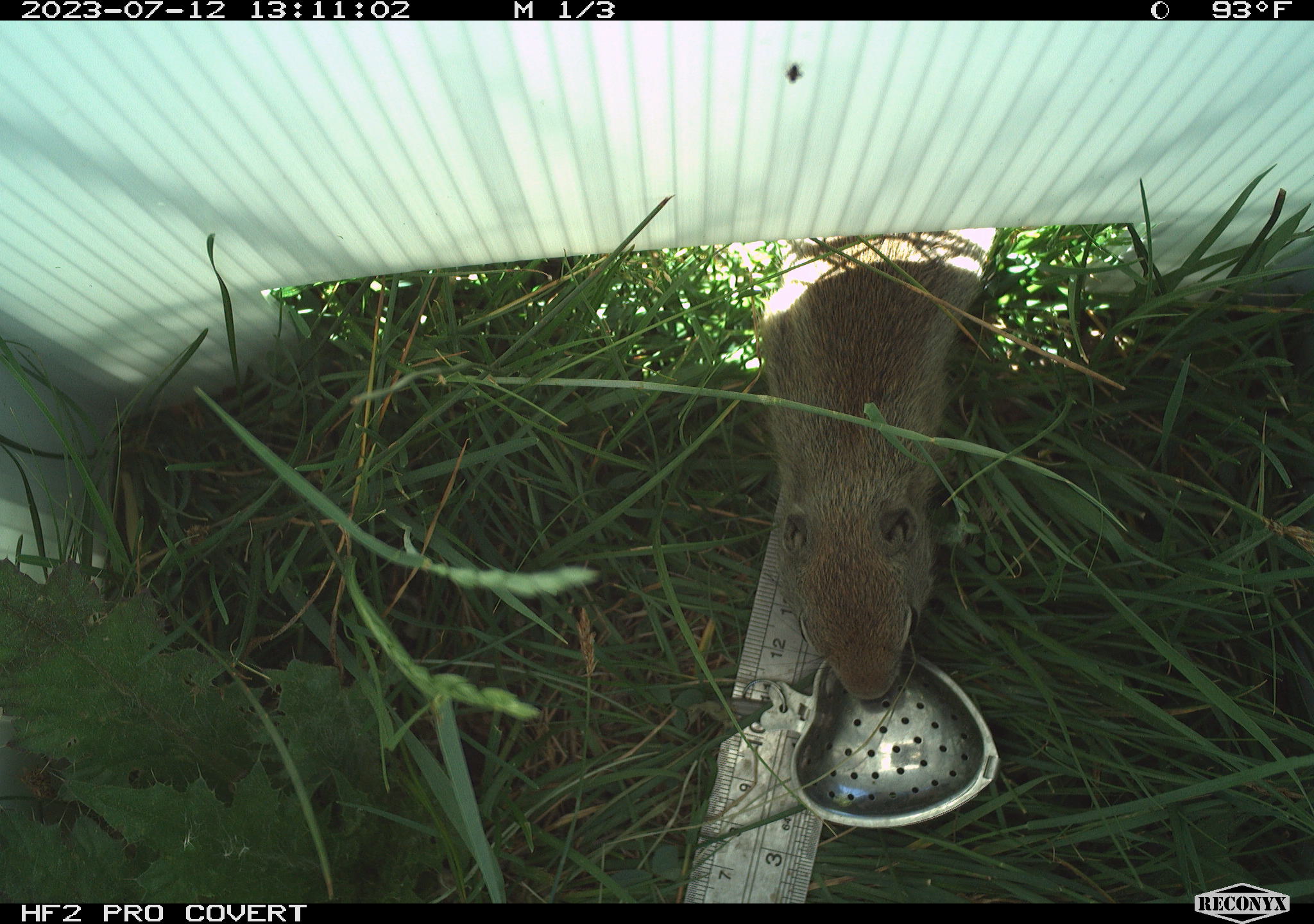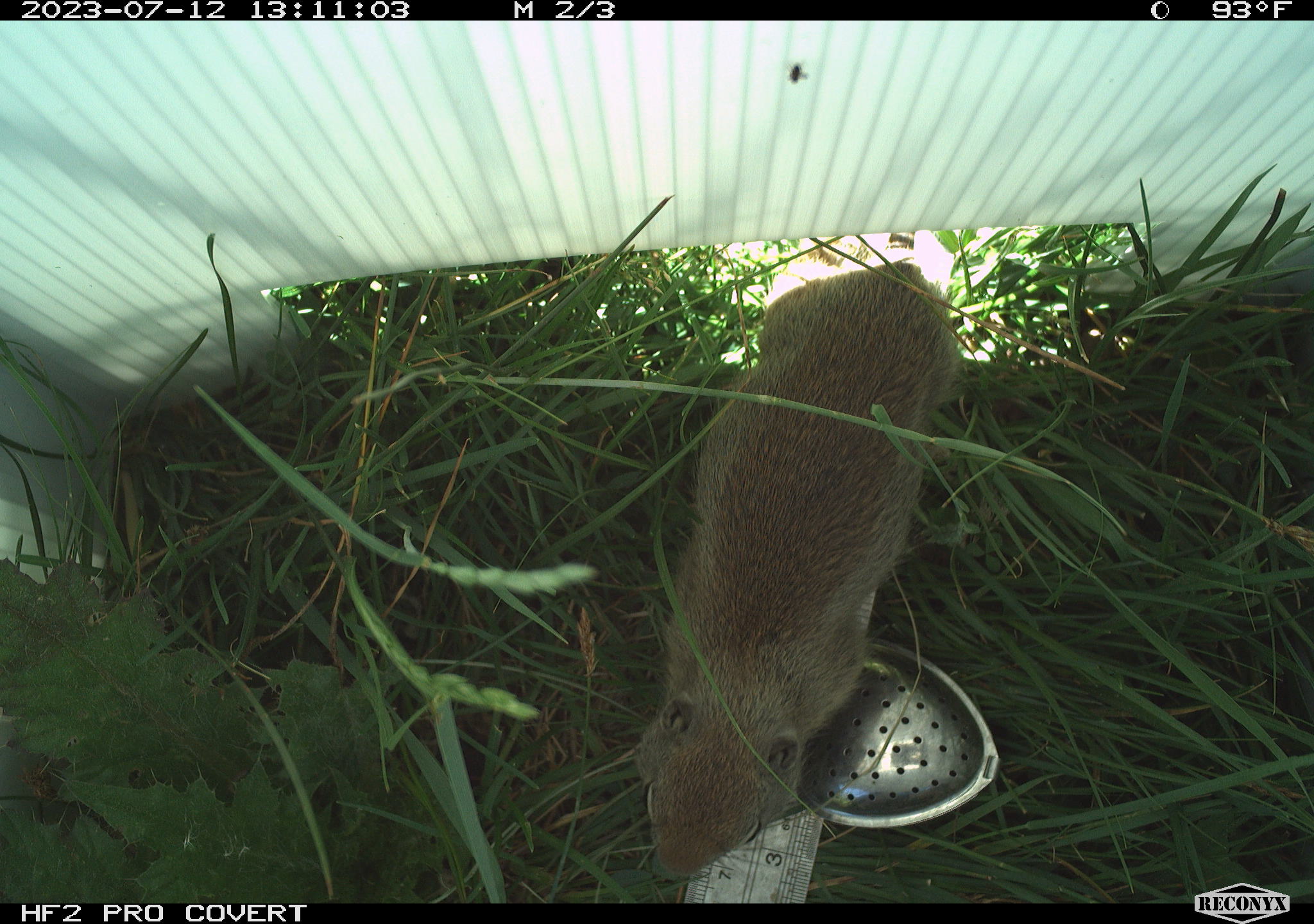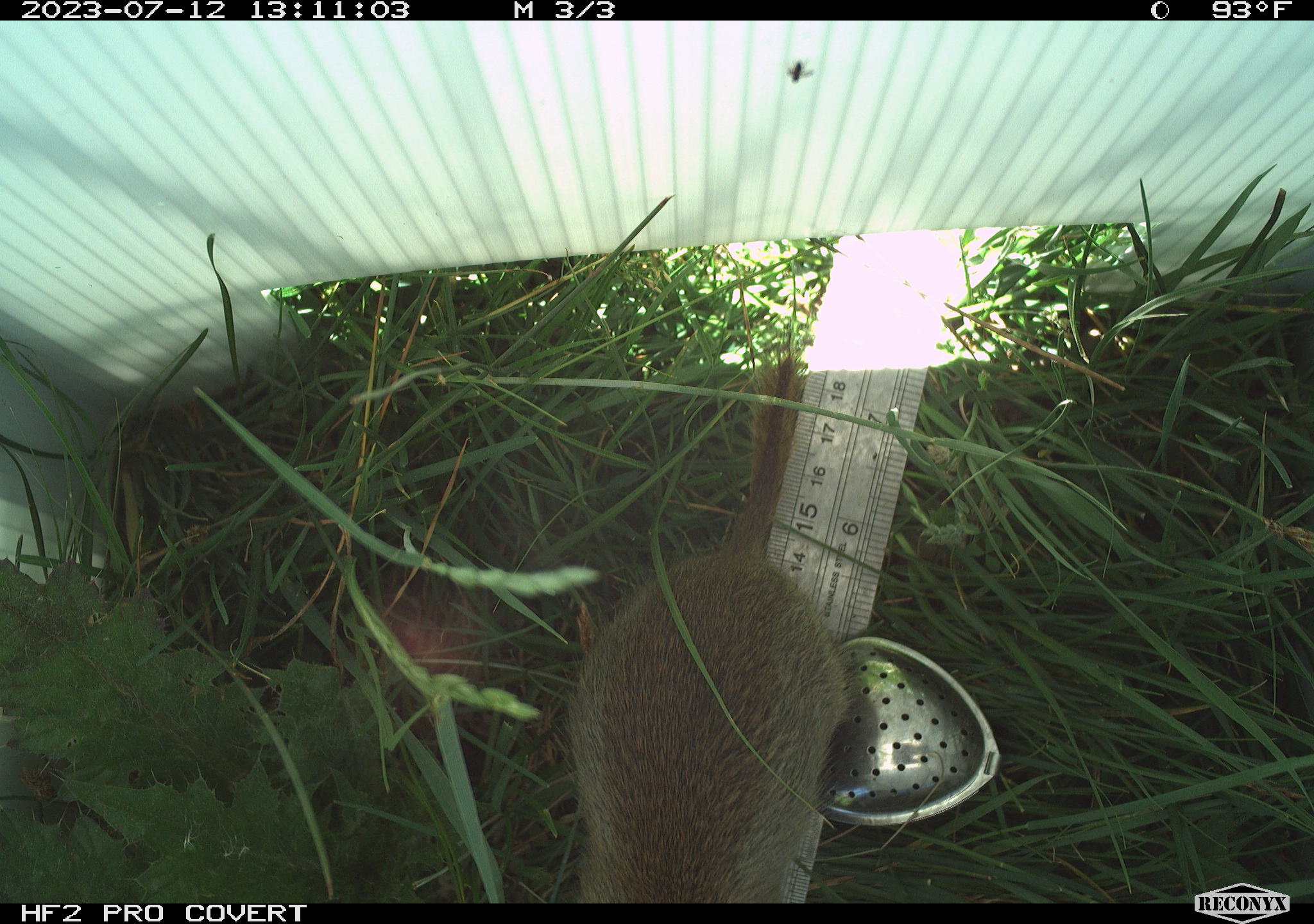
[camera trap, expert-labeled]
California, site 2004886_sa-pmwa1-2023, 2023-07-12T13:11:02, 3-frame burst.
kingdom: Animalia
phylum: Chordata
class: Mammalia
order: Rodentia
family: Sciuridae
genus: Urocitellus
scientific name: Urocitellus beldingi beldingi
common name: belding's ground squirrel